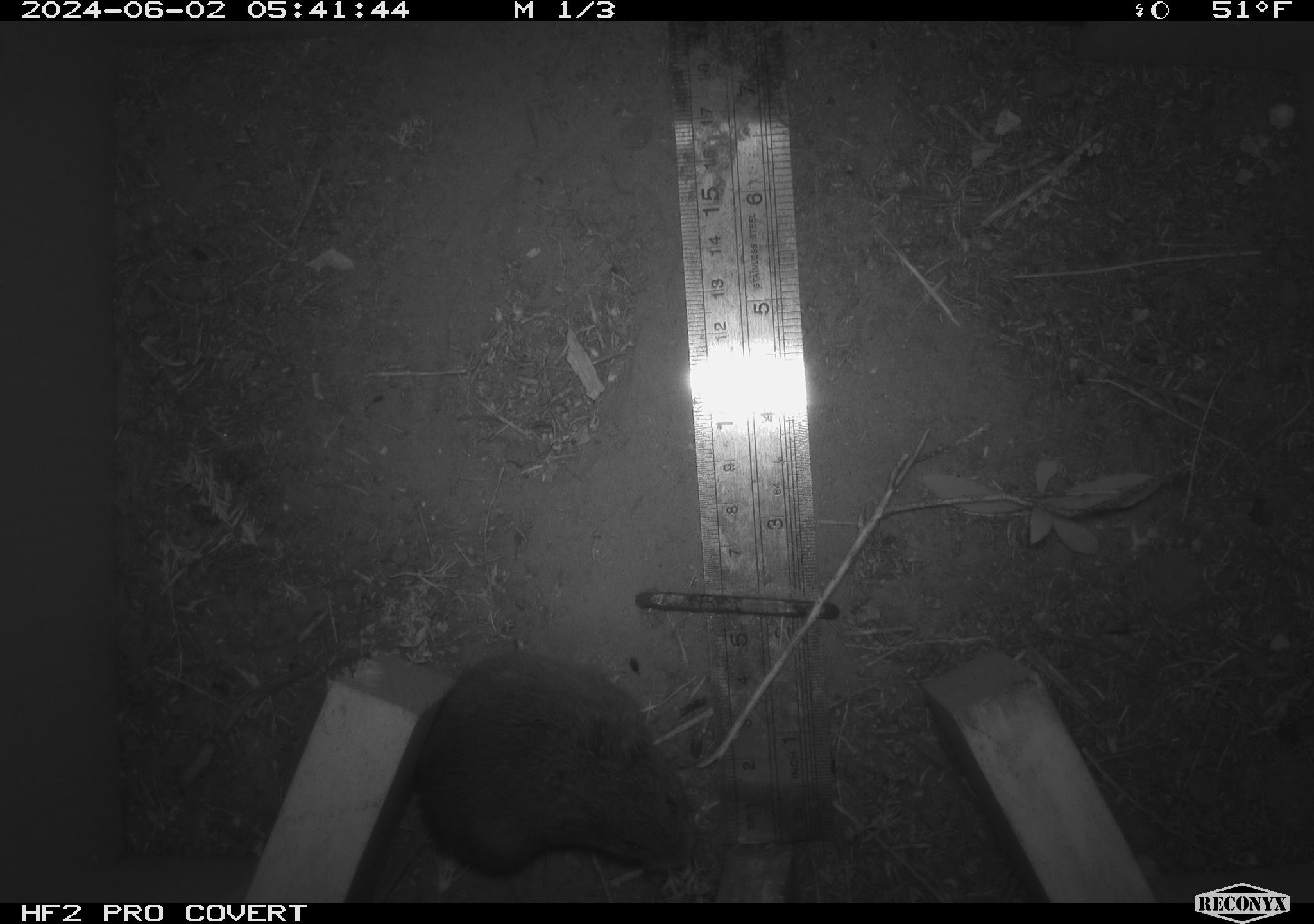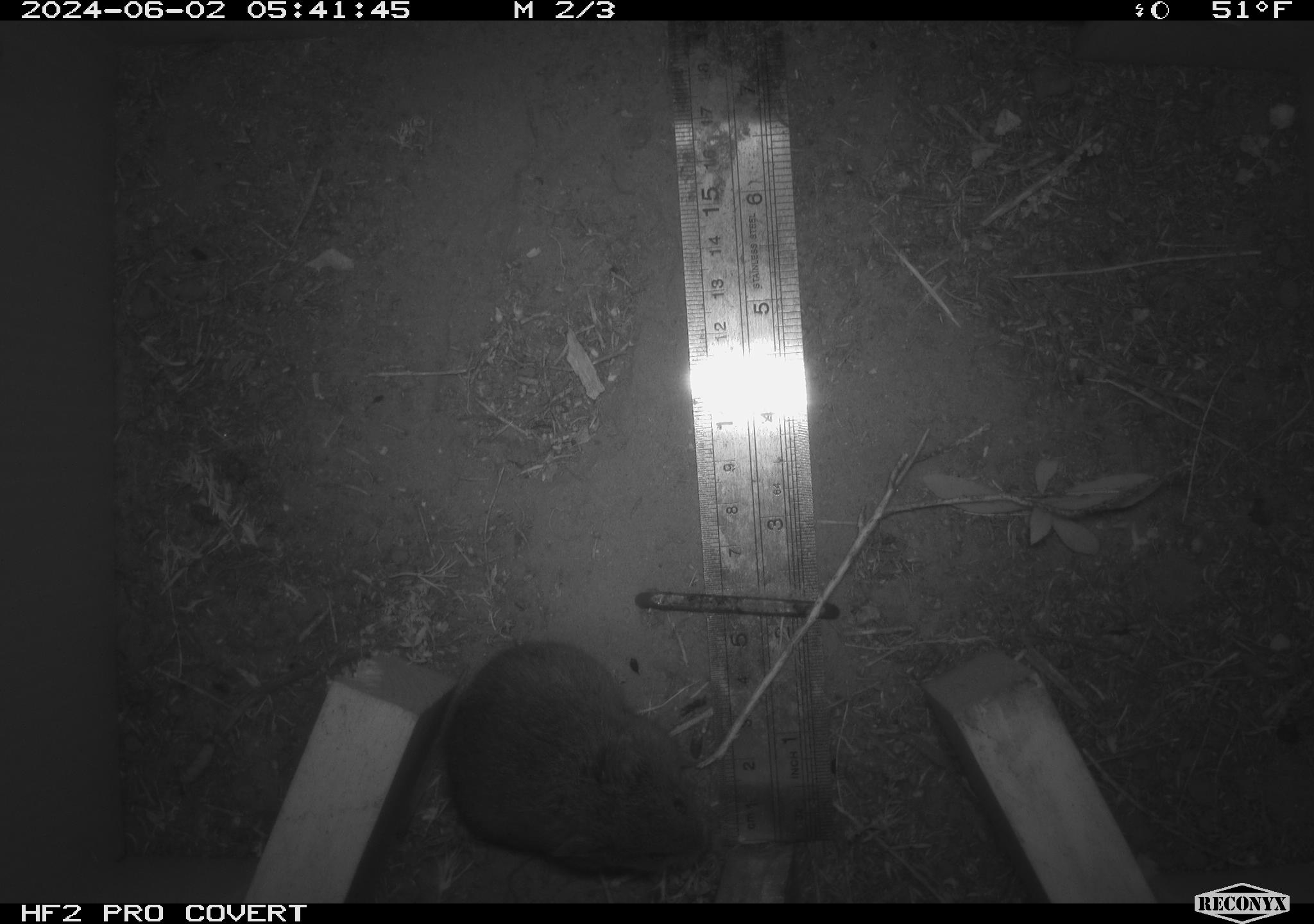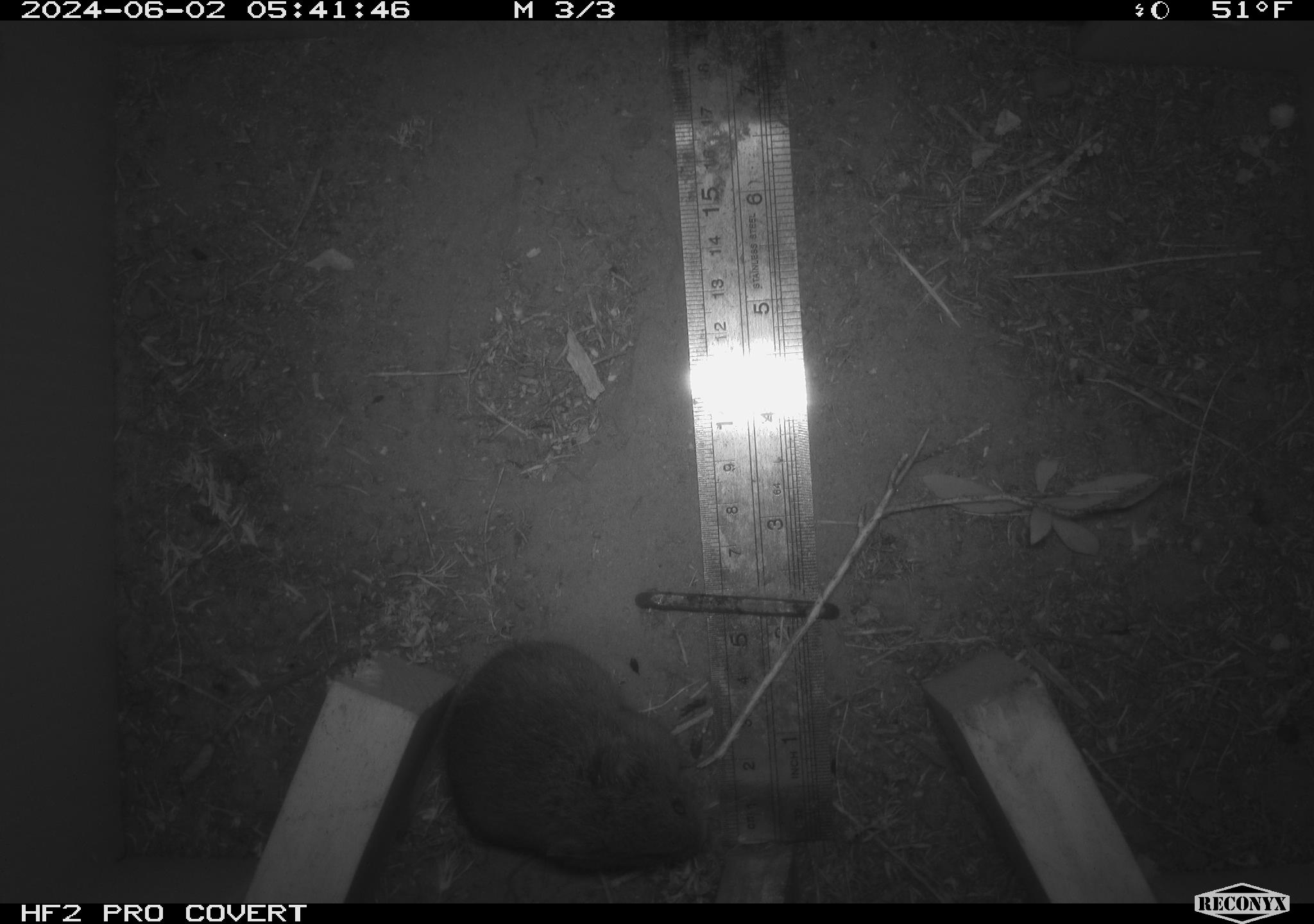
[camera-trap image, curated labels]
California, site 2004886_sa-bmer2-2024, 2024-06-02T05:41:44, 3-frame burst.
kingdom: Animalia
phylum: Chordata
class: Mammalia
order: Rodentia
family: Cricetidae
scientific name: Arvicolinae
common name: voles, lemmings, and muskrats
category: arvicolinae subfamily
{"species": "arvicolinae subfamily (voles, lemmings, and muskrats) (Arvicolinae)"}